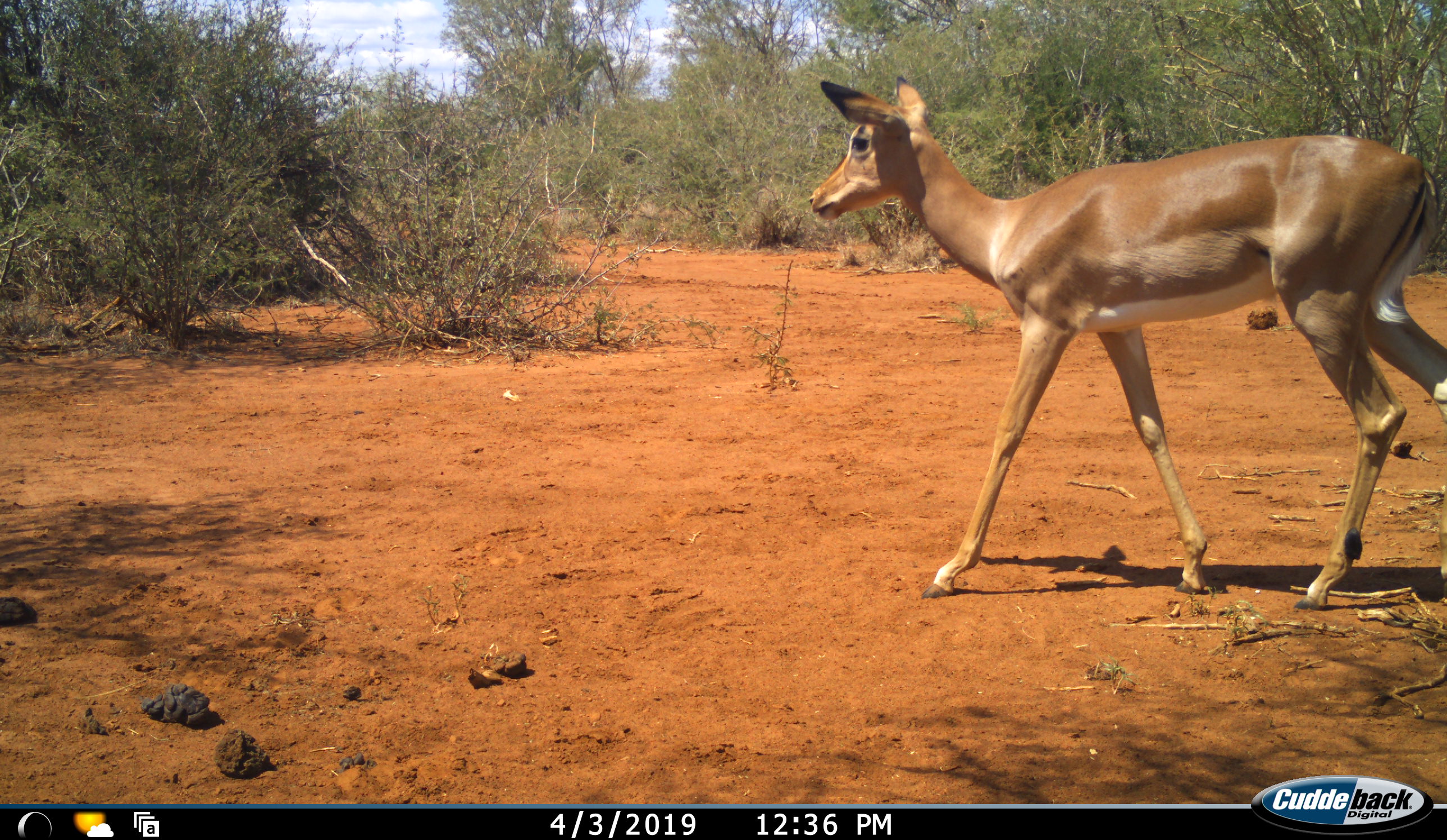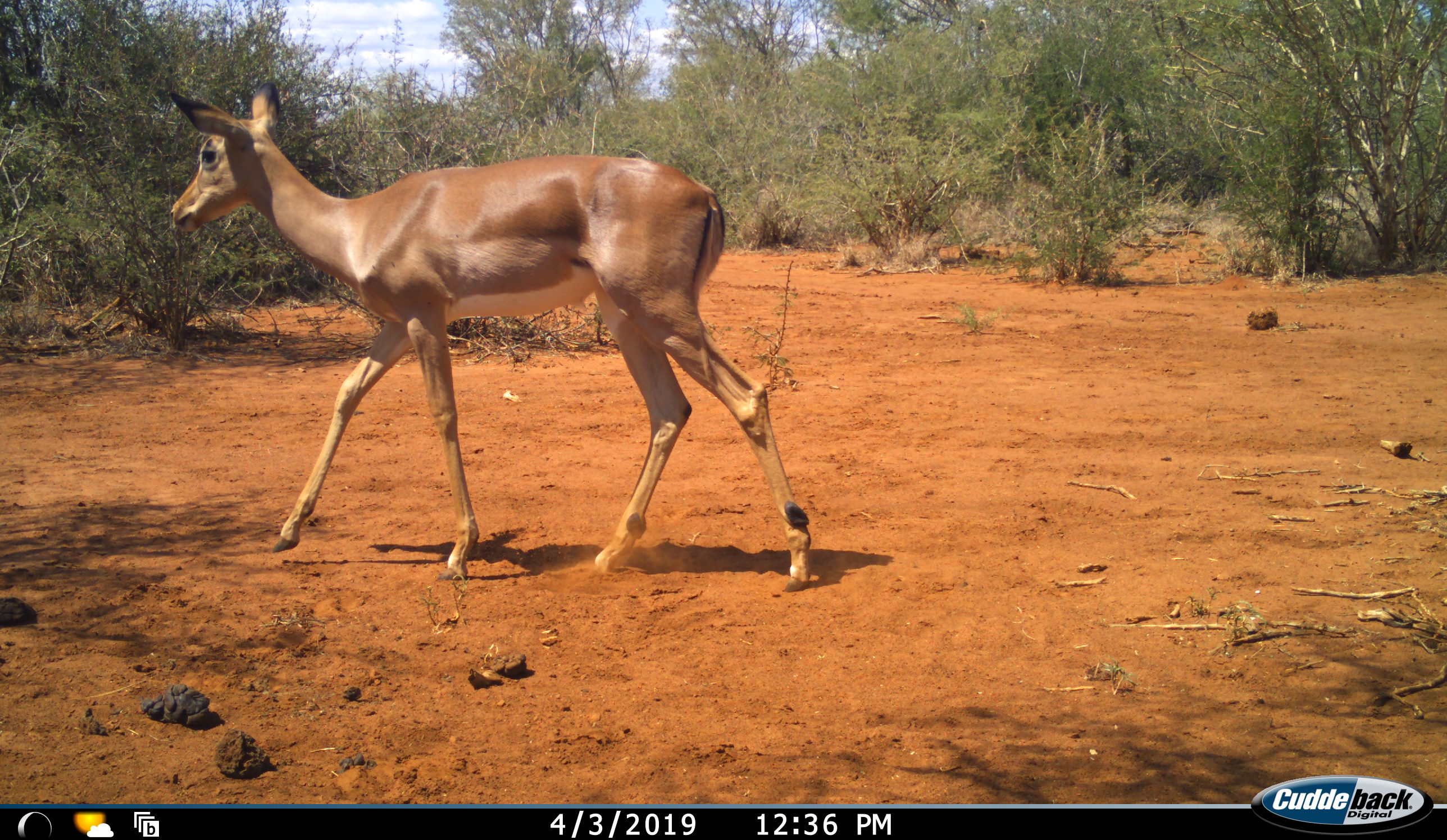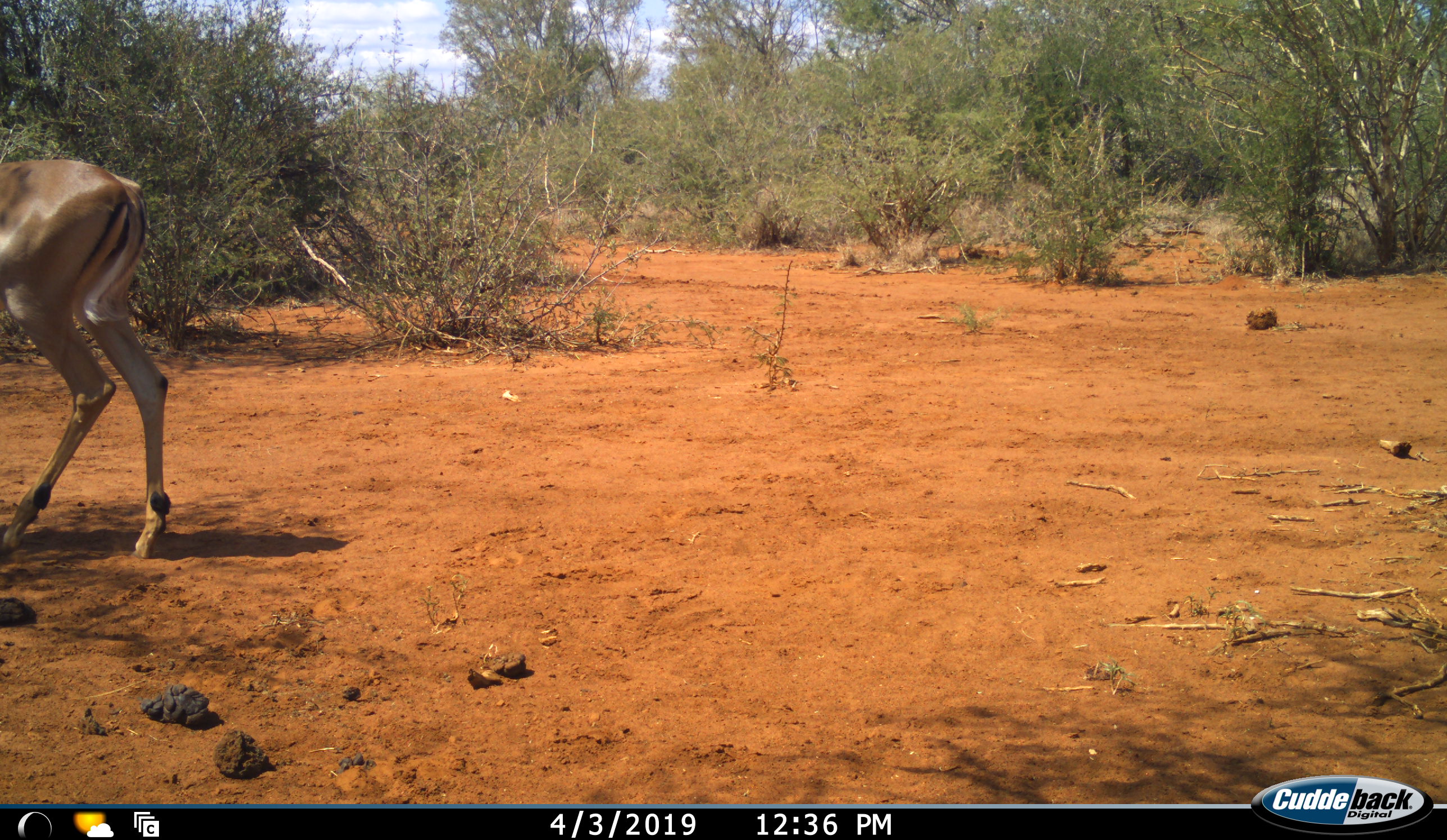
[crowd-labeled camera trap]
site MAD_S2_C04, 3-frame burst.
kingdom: Animalia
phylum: Chordata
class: Mammalia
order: Artiodactyla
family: Bovidae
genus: Aepyceros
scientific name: Aepyceros melampus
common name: impala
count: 1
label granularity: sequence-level